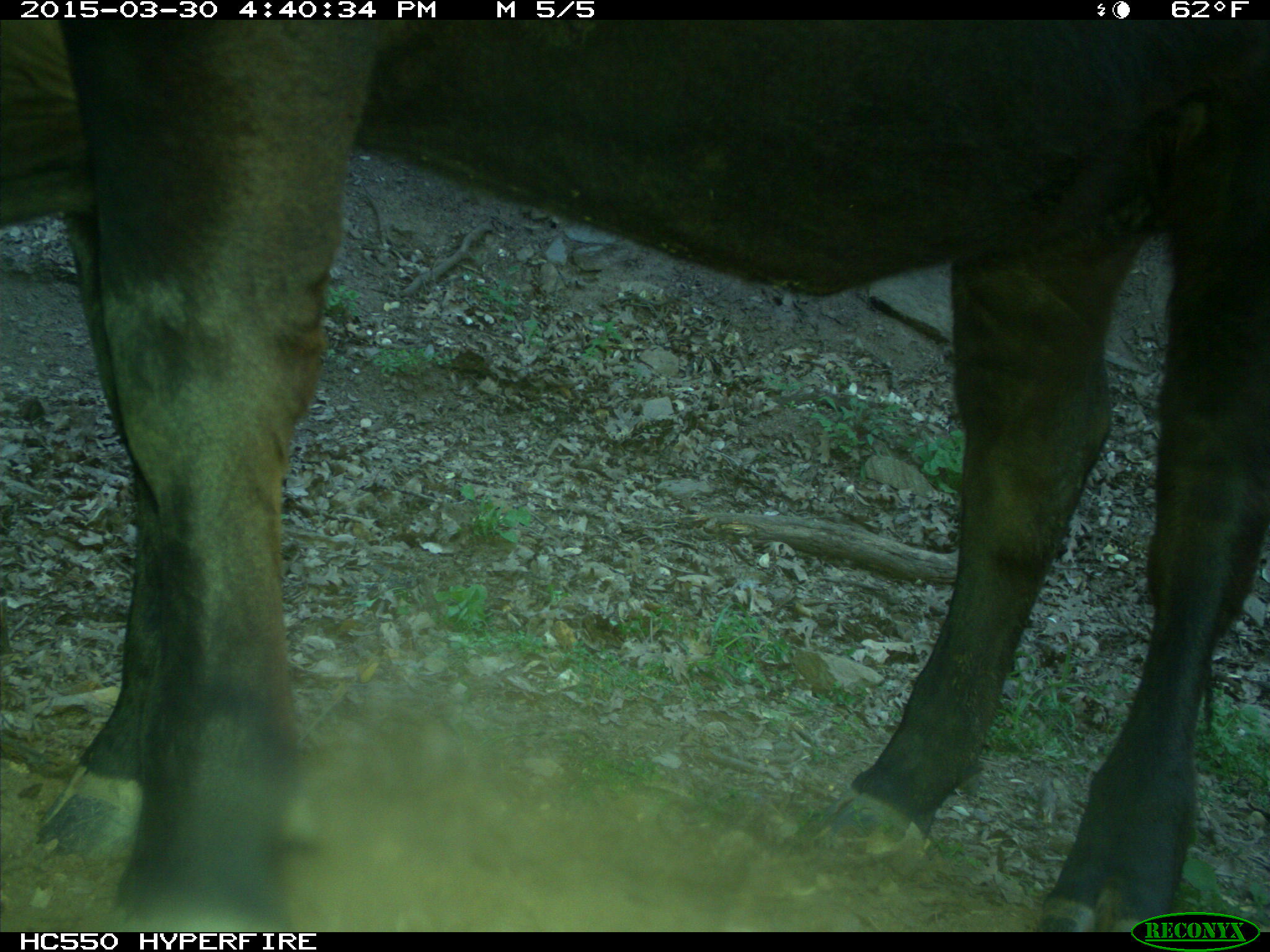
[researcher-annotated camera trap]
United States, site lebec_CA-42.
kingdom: Animalia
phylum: Chordata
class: Mammalia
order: Artiodactyla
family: Bovidae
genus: Bos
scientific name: Bos taurus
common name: domestic cow